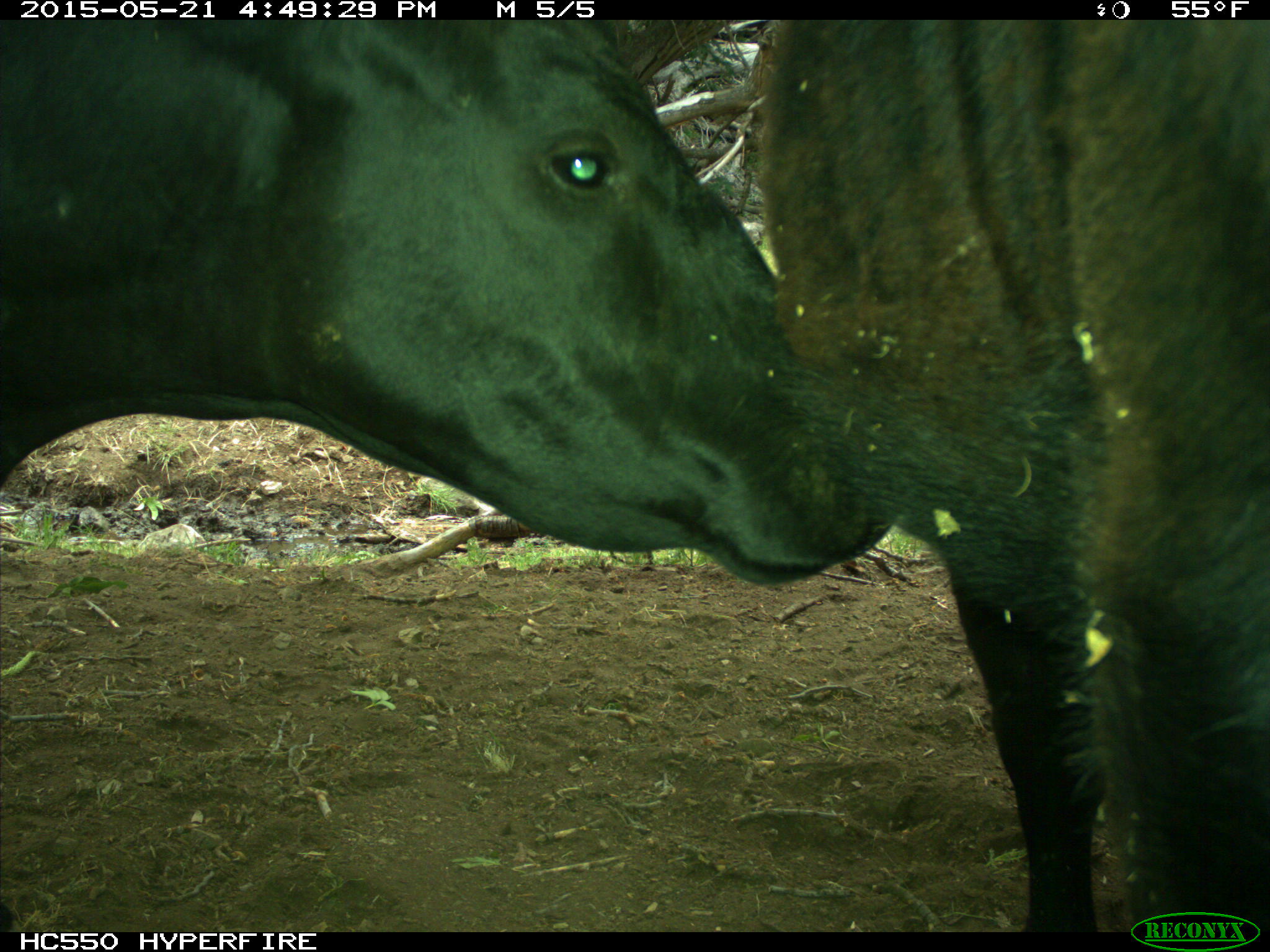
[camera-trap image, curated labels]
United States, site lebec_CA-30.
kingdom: Animalia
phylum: Chordata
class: Mammalia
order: Artiodactyla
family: Bovidae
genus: Bos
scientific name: Bos taurus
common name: domestic cow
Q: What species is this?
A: Bos taurus (domestic cow).